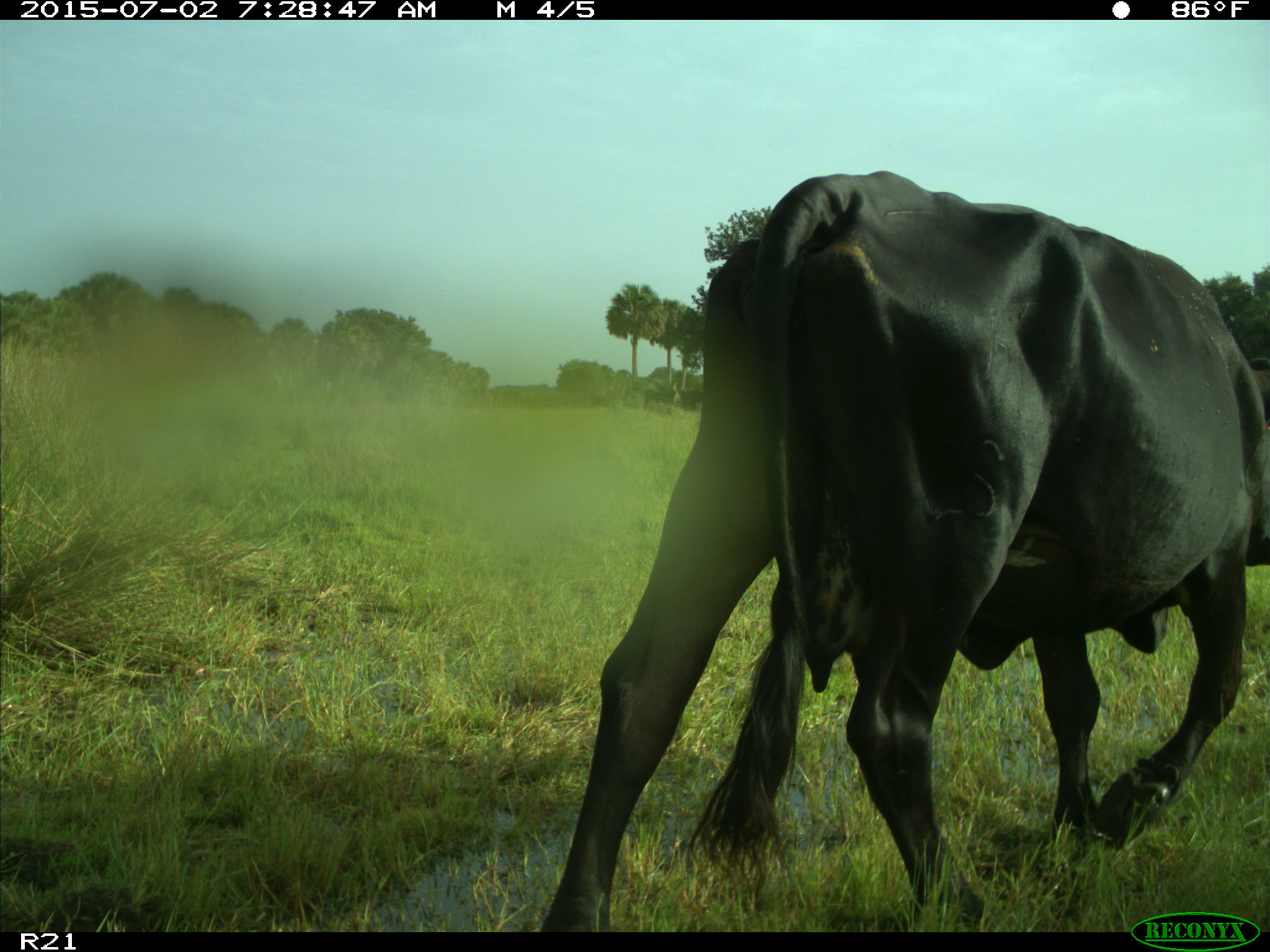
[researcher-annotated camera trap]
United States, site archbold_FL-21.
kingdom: Animalia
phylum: Chordata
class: Mammalia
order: Artiodactyla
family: Bovidae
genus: Bos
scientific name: Bos taurus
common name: domestic cow